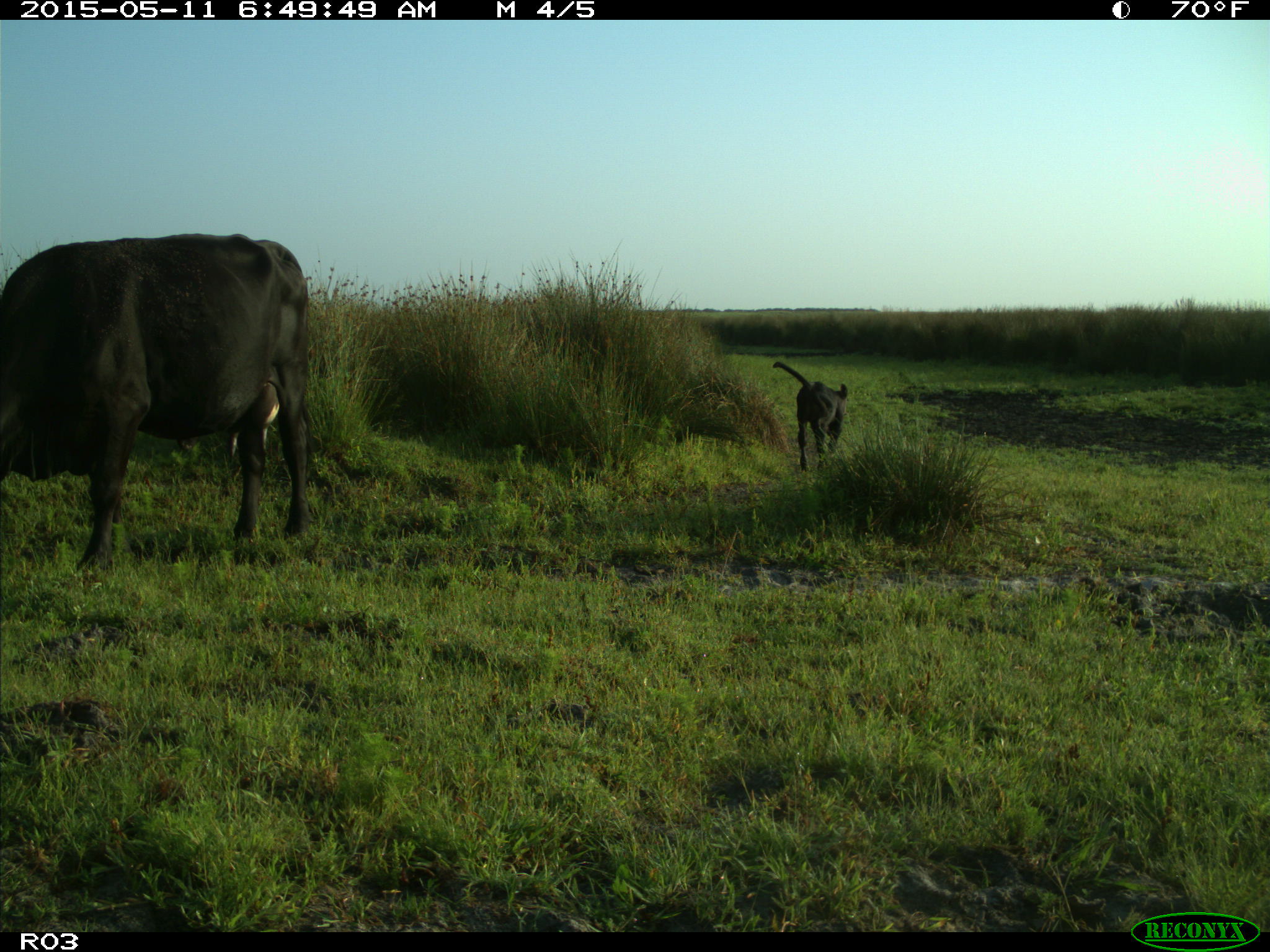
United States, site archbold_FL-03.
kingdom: Animalia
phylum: Chordata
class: Mammalia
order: Artiodactyla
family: Bovidae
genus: Bos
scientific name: Bos taurus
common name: domestic cow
Bos taurus (domestic cow).